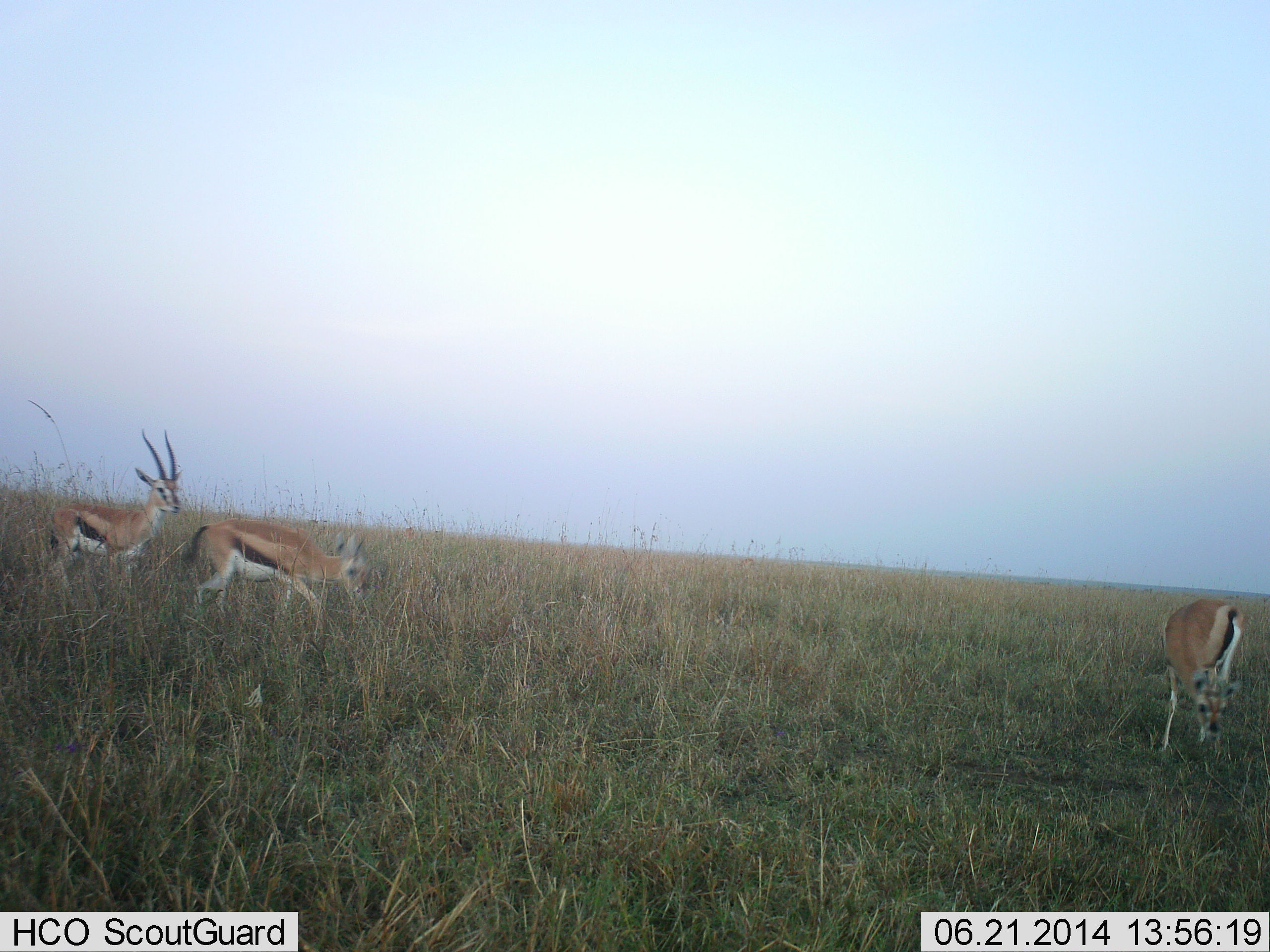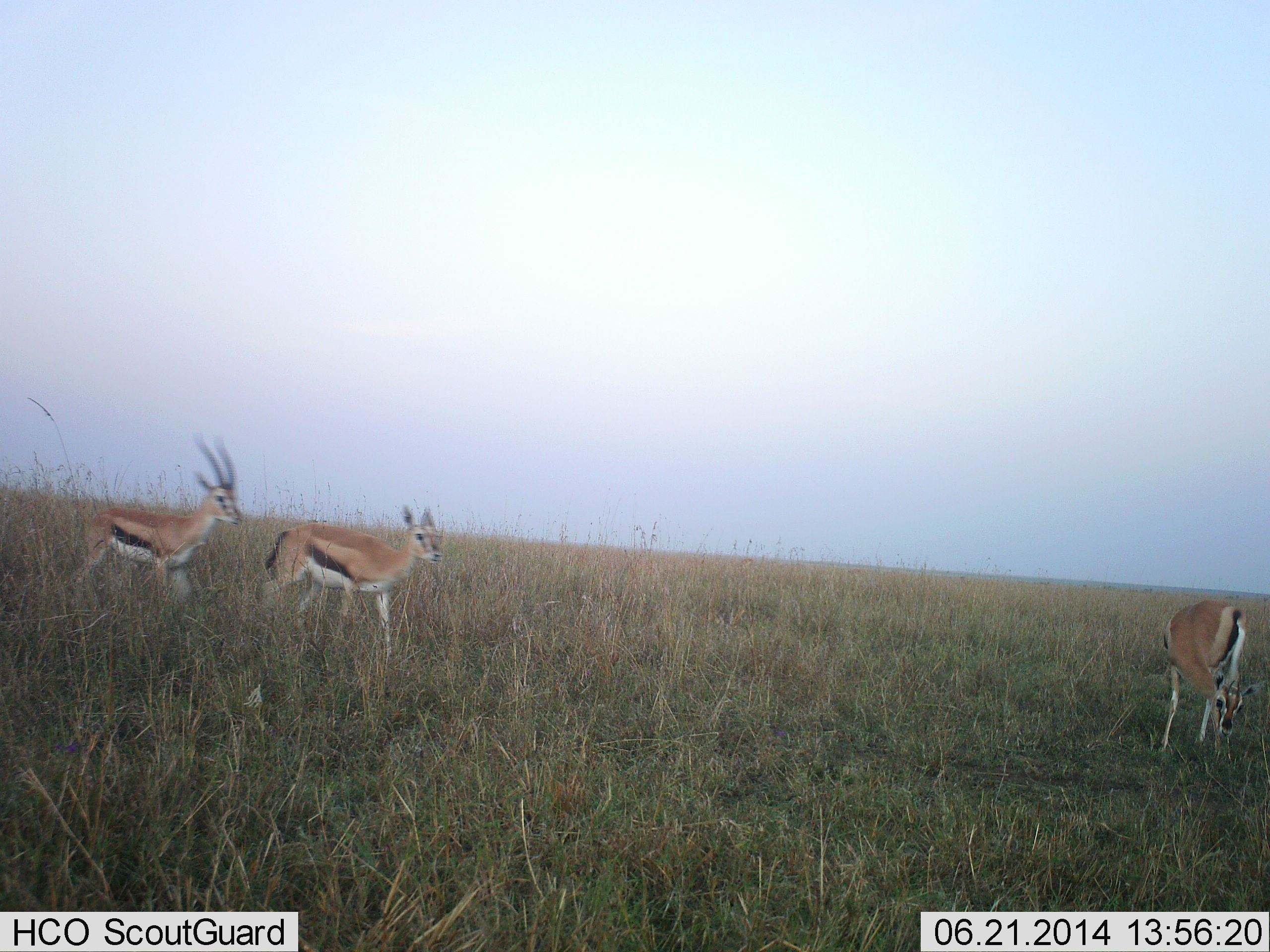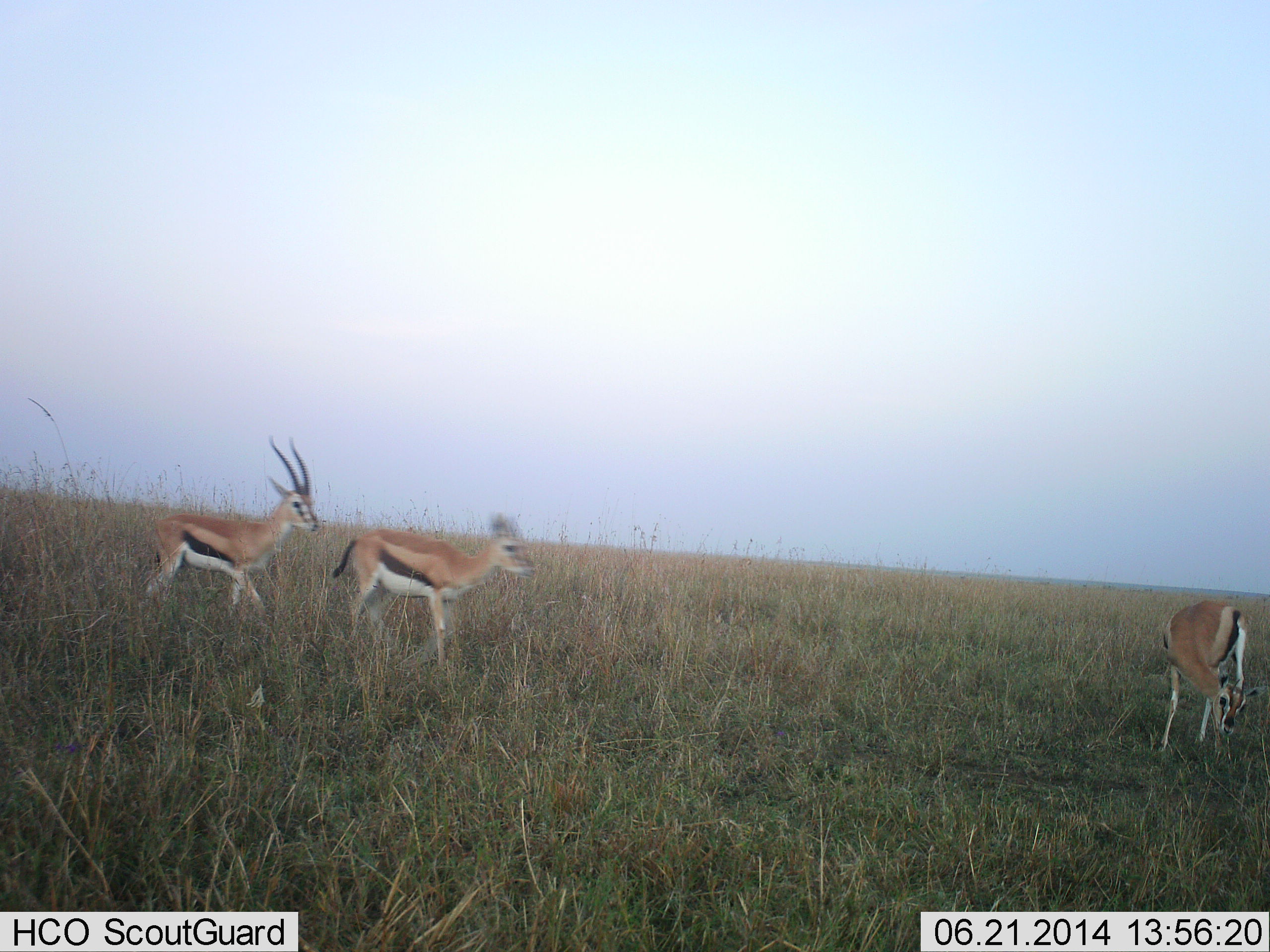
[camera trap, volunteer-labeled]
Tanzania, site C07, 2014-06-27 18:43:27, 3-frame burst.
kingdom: Animalia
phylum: Chordata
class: Mammalia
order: Artiodactyla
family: Bovidae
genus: Eudorcas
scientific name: Eudorcas thomsonii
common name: thomson's gazelle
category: gazellethomsons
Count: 3.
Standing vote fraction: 30%.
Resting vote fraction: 0%.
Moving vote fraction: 90%.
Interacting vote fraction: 0%.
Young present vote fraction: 0%.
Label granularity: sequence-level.